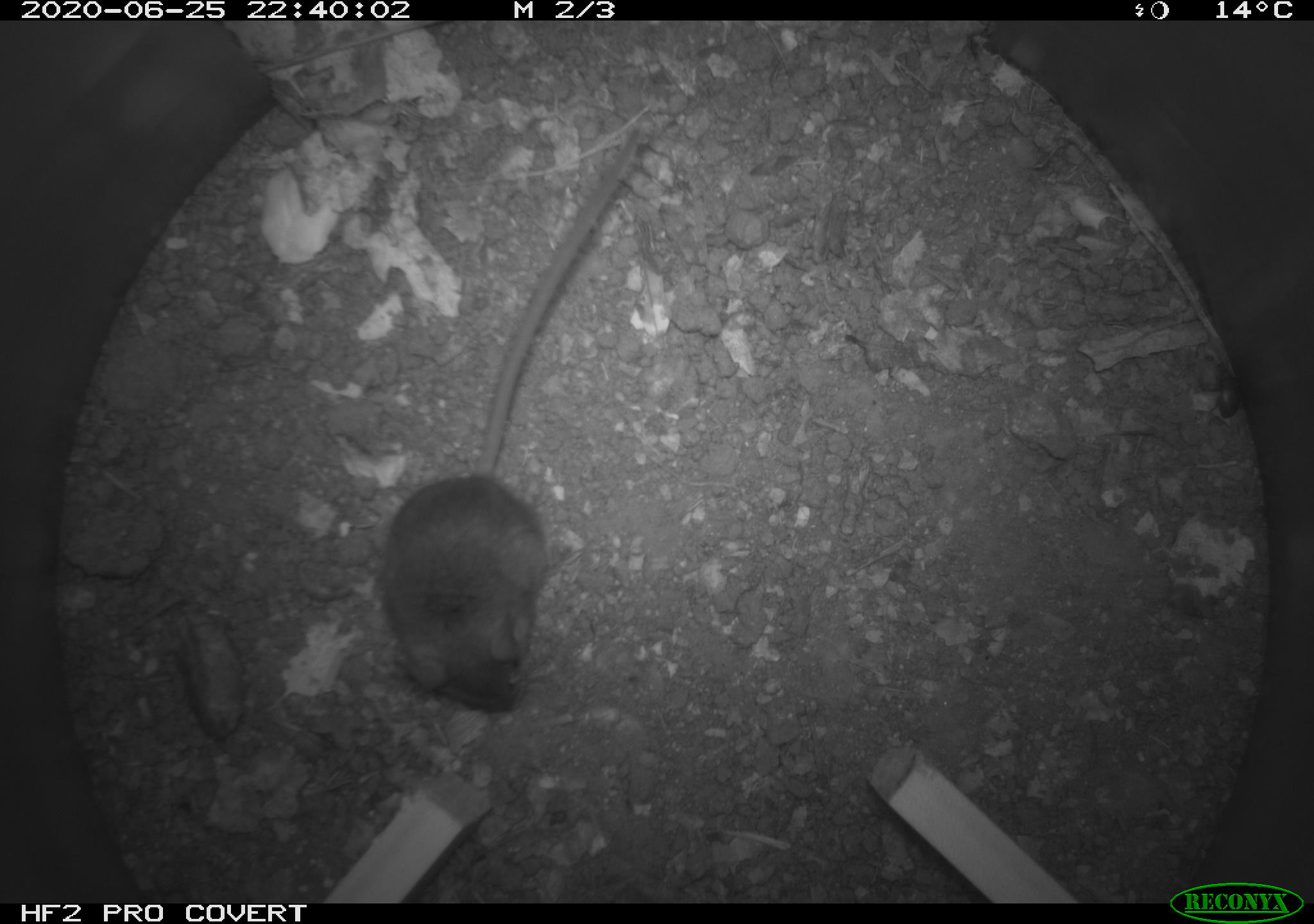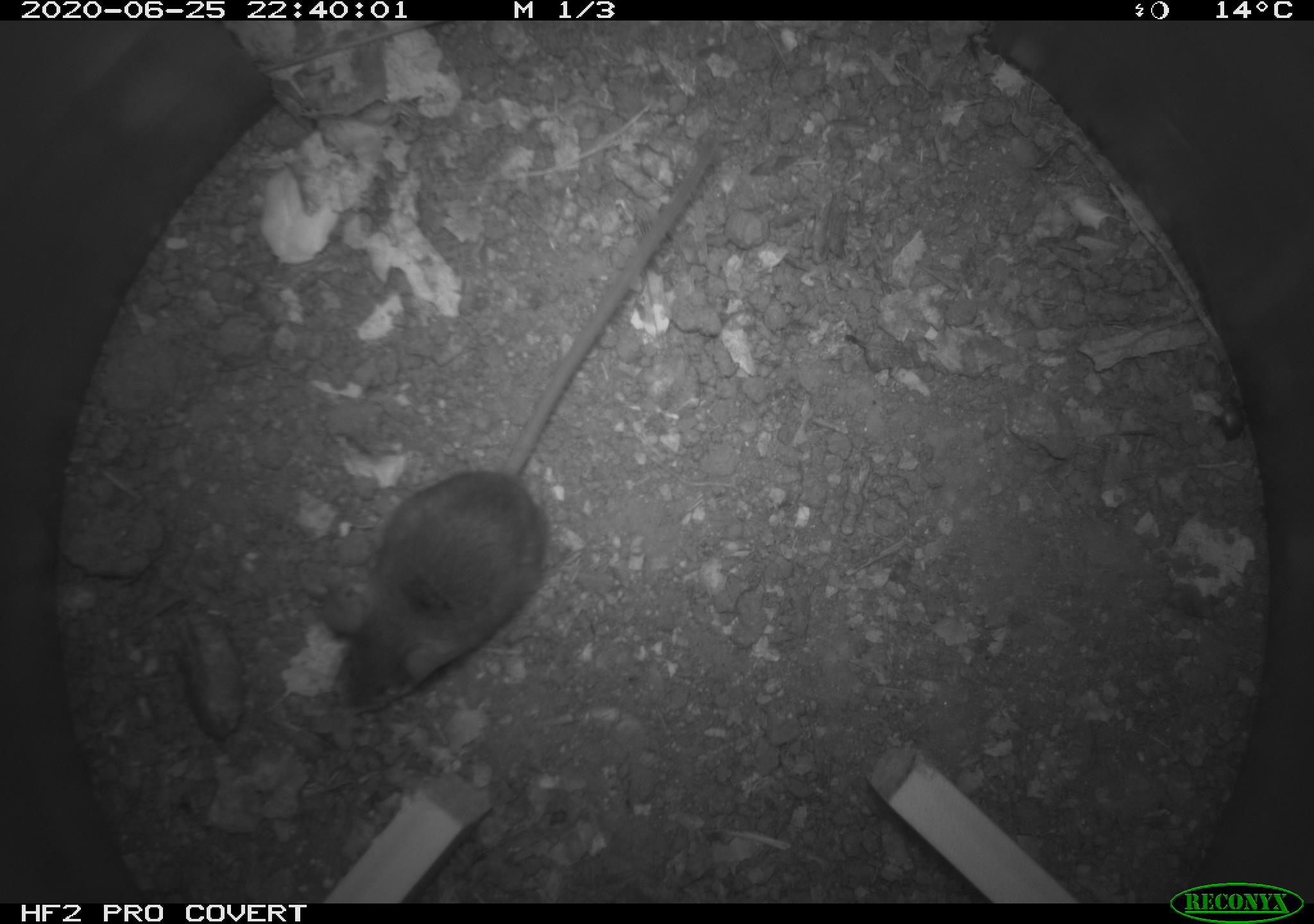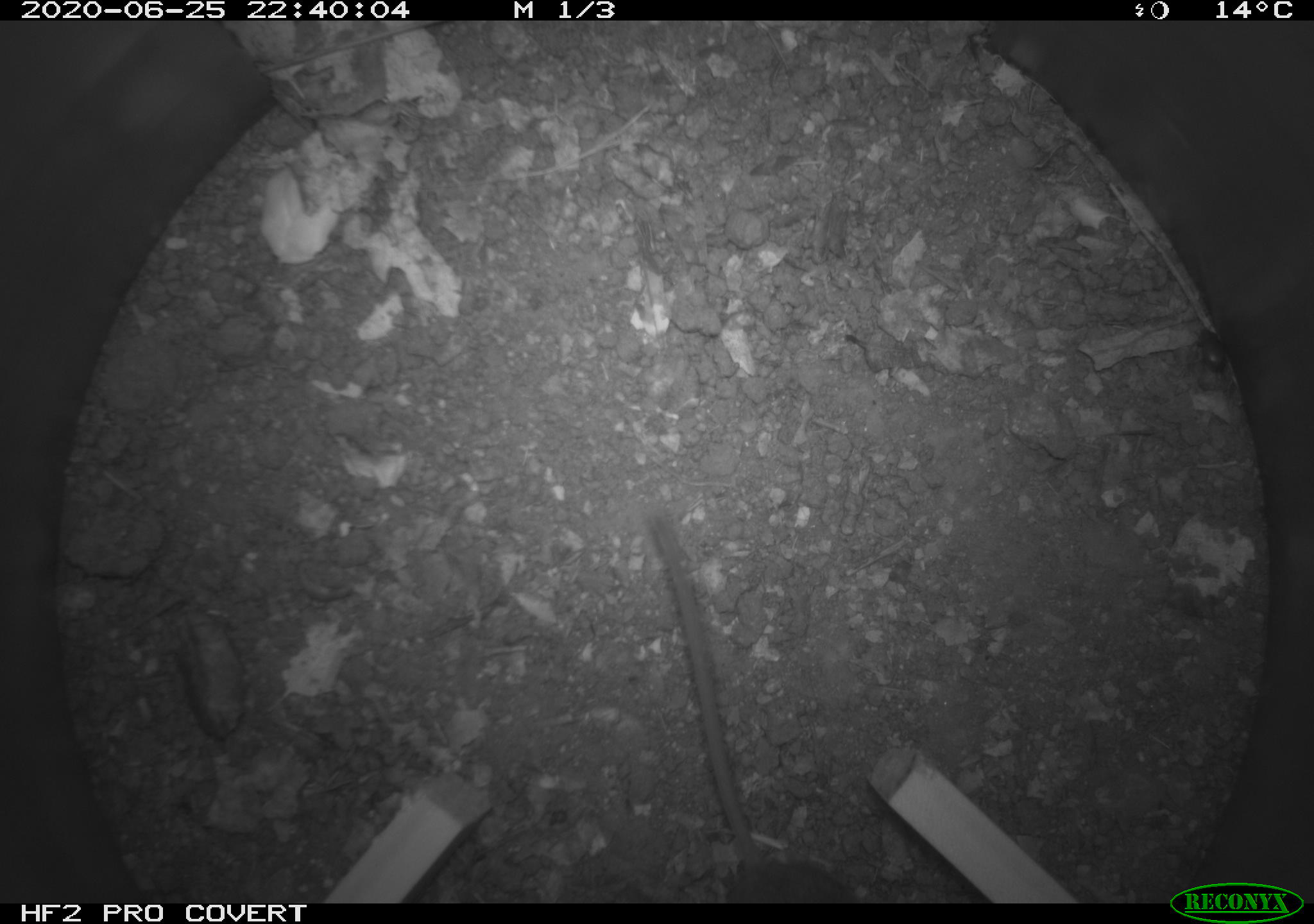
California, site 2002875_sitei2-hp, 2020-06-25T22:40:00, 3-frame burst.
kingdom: Animalia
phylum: Chordata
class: Mammalia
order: Rodentia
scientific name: Rodentia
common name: rodent